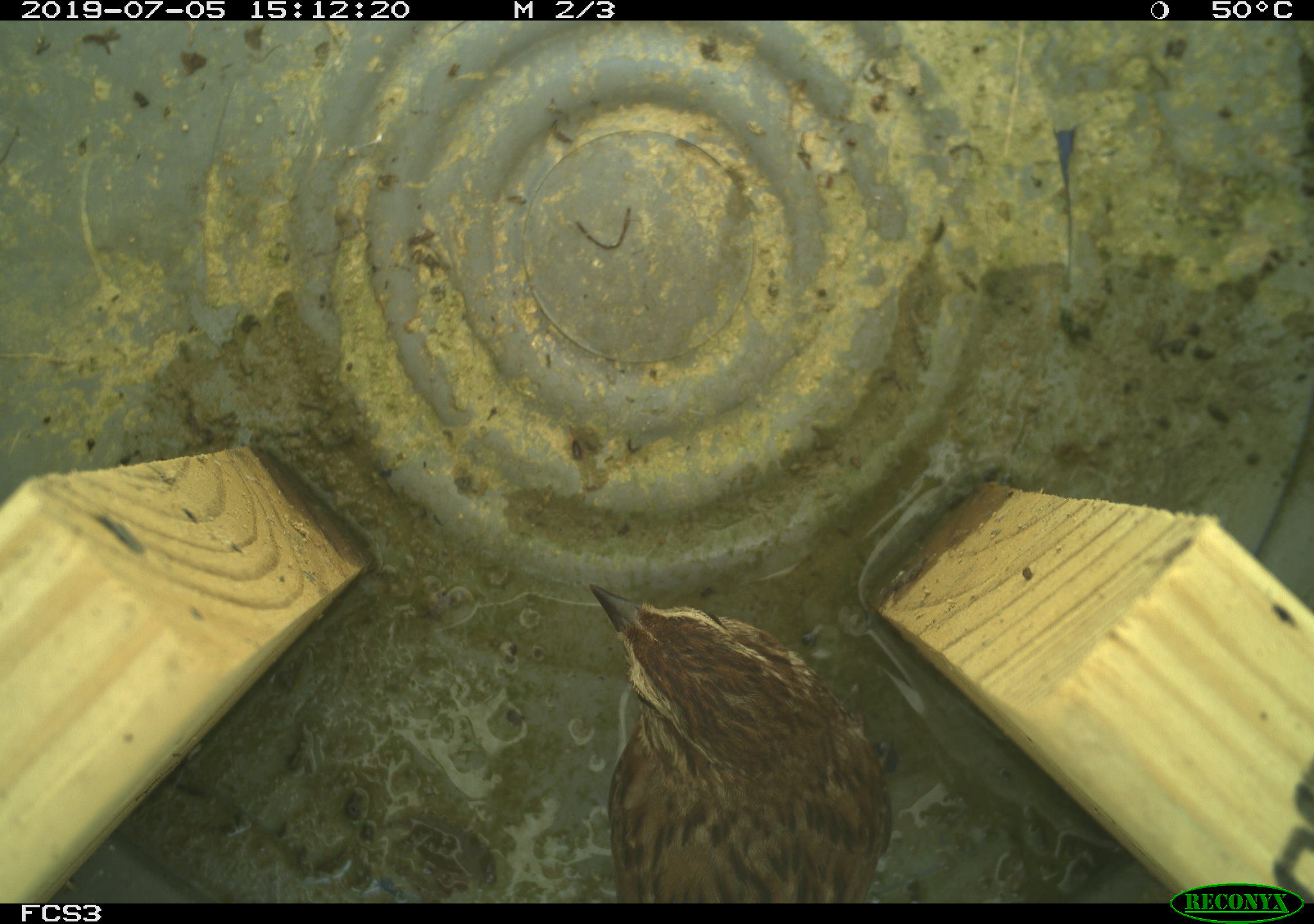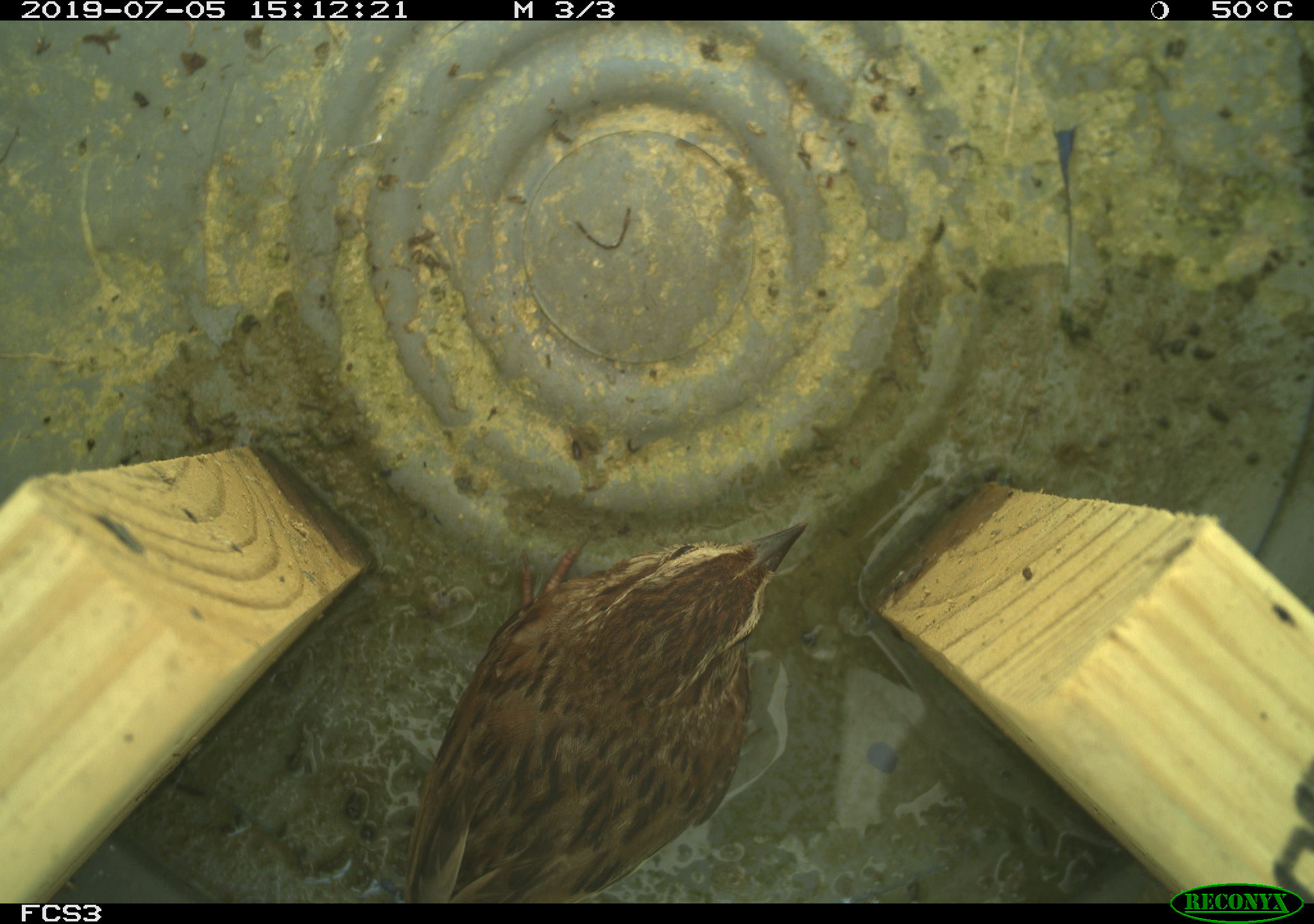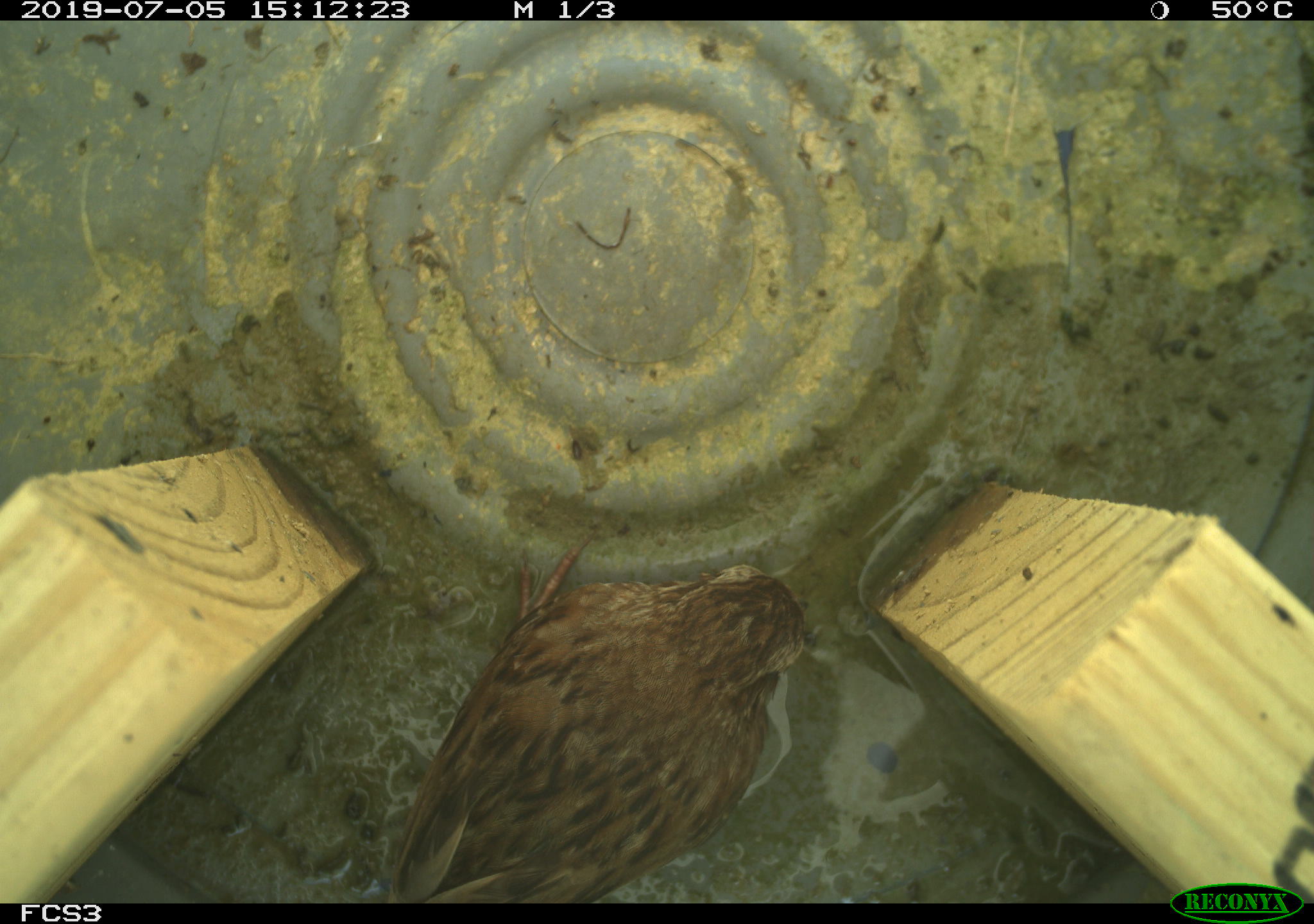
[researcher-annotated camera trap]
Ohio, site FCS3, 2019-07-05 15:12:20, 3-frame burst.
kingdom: Animalia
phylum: Chordata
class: Aves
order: Passeriformes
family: Passerellidae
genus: Melospiza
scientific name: Melospiza melodia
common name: song sparrow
Song sparrow (Melospiza melodia).